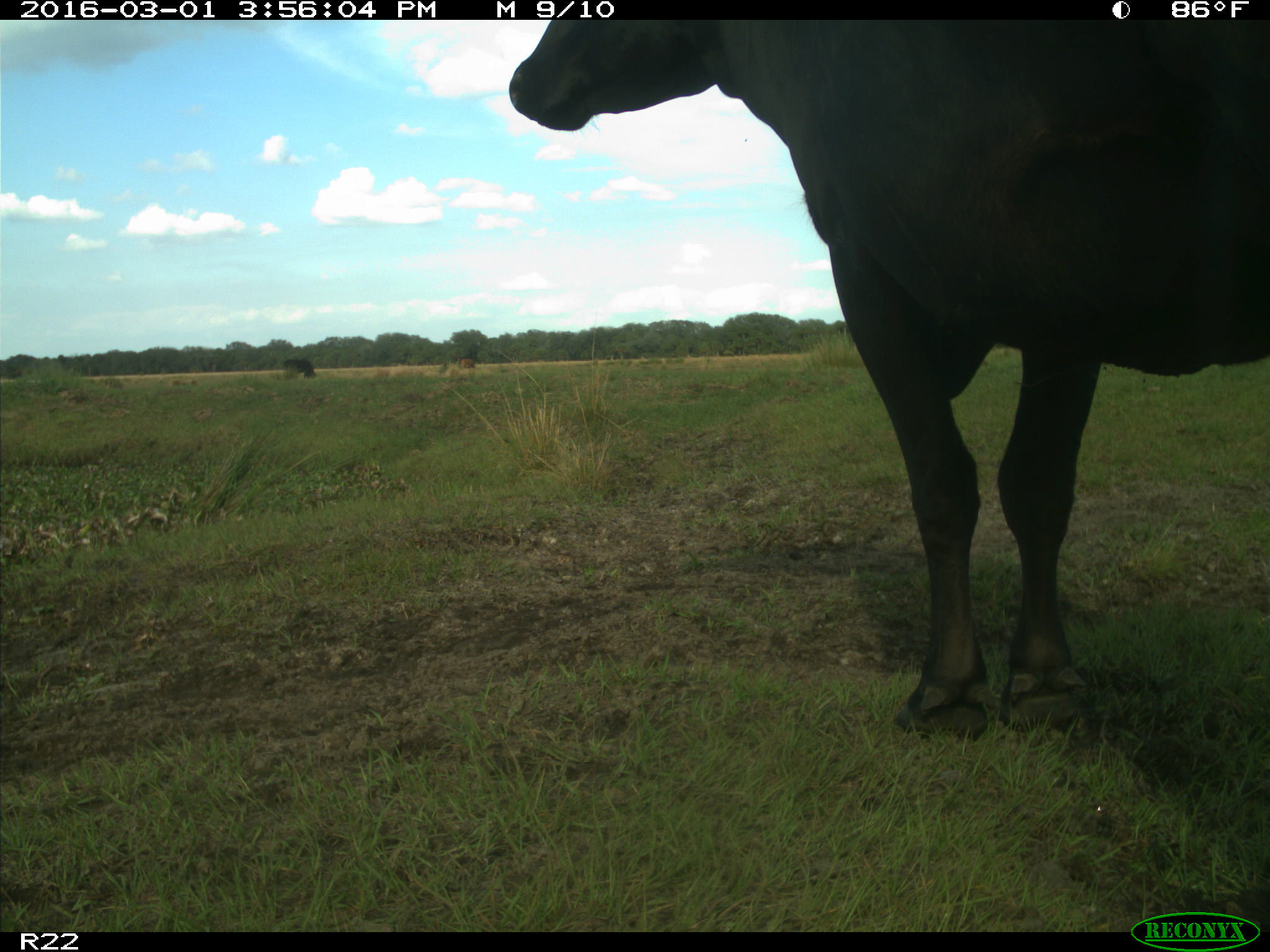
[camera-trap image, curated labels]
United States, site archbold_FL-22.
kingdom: Animalia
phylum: Chordata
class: Mammalia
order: Artiodactyla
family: Bovidae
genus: Bos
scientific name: Bos taurus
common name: domestic cow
Bos taurus (domestic cow).